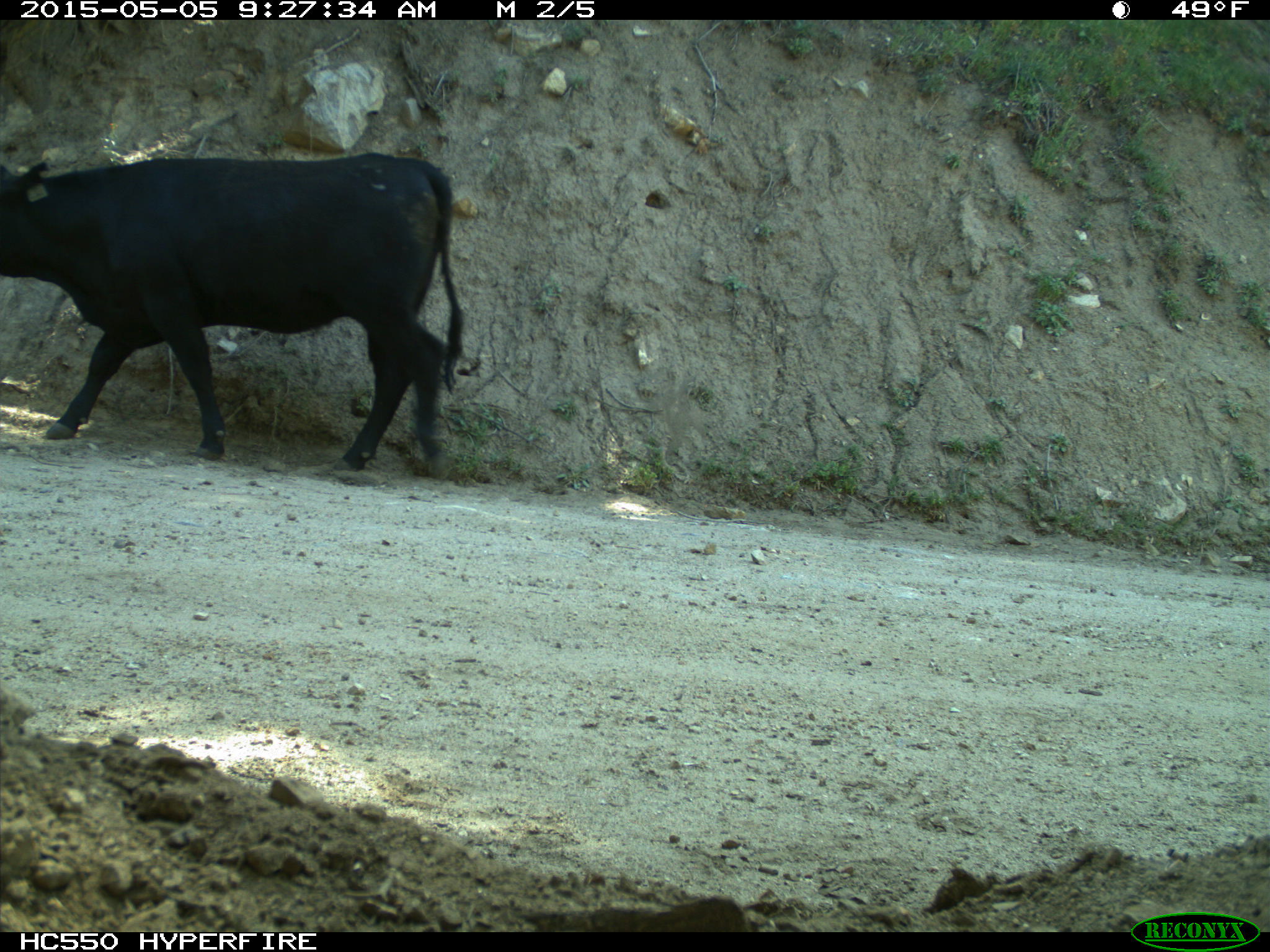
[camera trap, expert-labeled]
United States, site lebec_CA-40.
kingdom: Animalia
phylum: Chordata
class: Mammalia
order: Artiodactyla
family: Bovidae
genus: Bos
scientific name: Bos taurus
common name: domestic cow